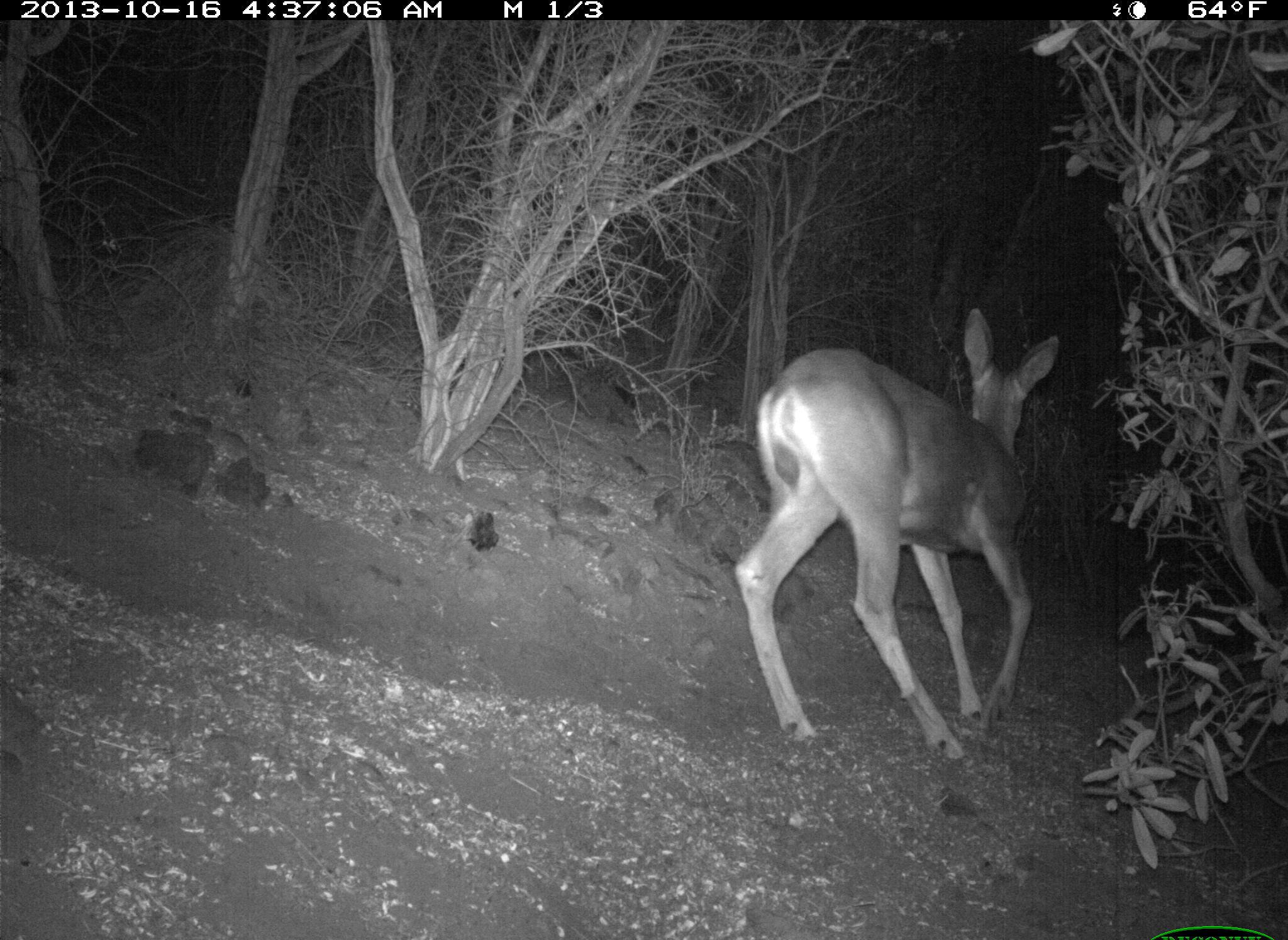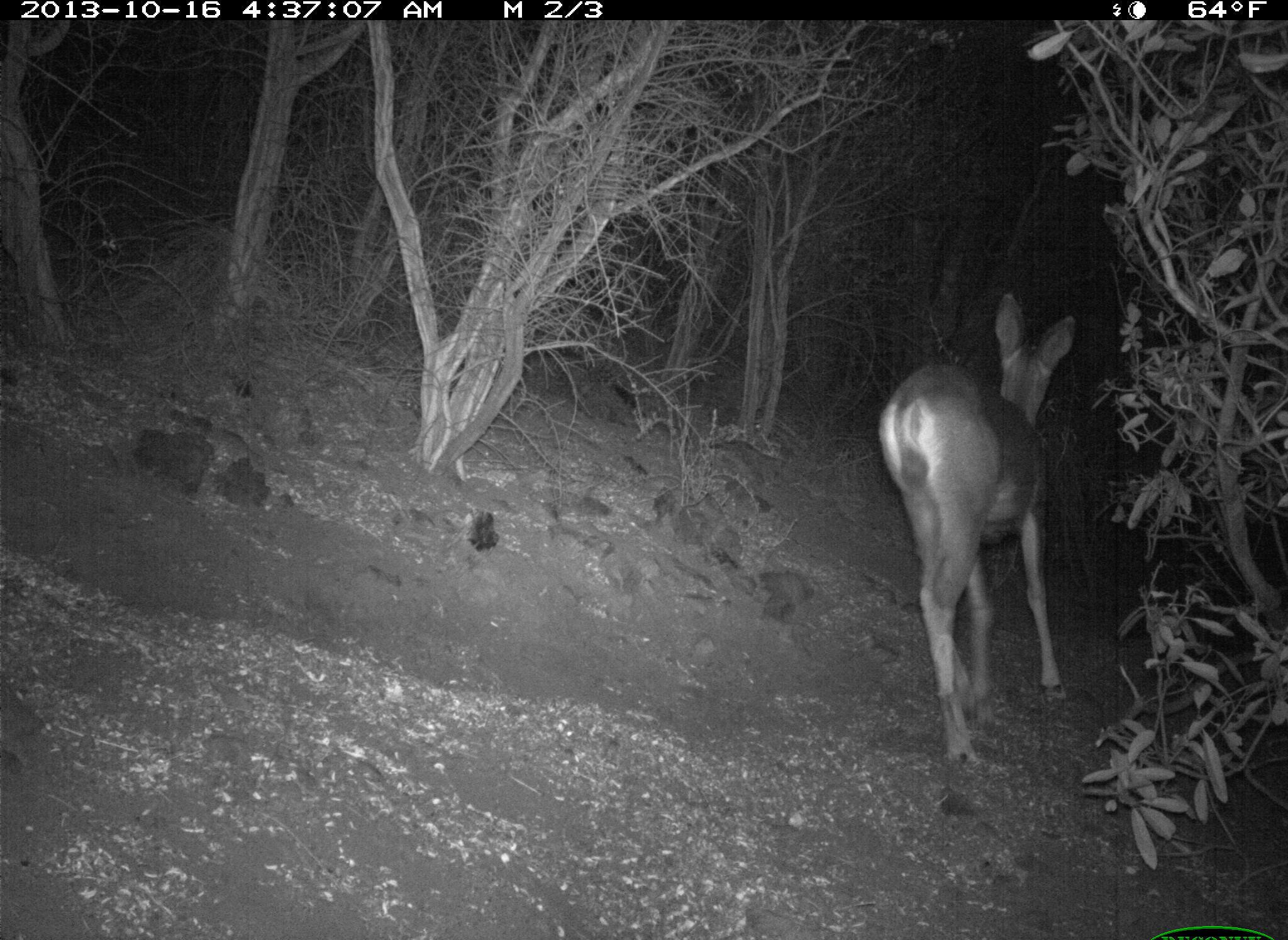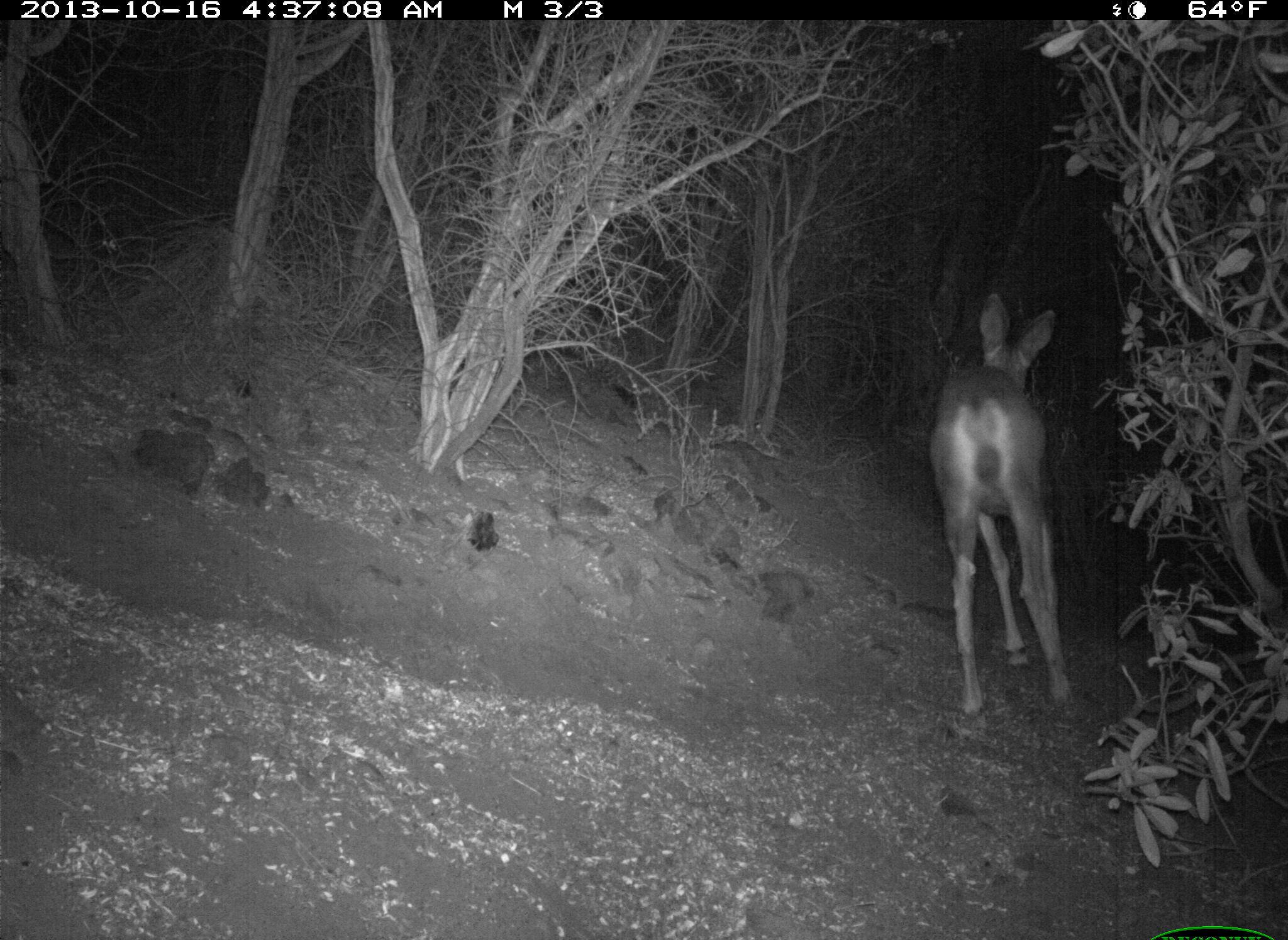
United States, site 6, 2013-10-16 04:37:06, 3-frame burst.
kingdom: Animalia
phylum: Chordata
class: Mammalia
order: Artiodactyla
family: Cervidae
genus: Odocoileus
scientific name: Odocoileus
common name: deer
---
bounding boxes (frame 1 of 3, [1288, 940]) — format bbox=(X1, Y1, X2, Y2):
deer: bbox=(737, 305, 1062, 764)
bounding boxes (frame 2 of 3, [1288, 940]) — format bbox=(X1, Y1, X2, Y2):
deer: bbox=(875, 293, 1078, 774)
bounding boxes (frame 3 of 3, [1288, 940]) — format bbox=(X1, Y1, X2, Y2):
deer: bbox=(924, 291, 1083, 724)